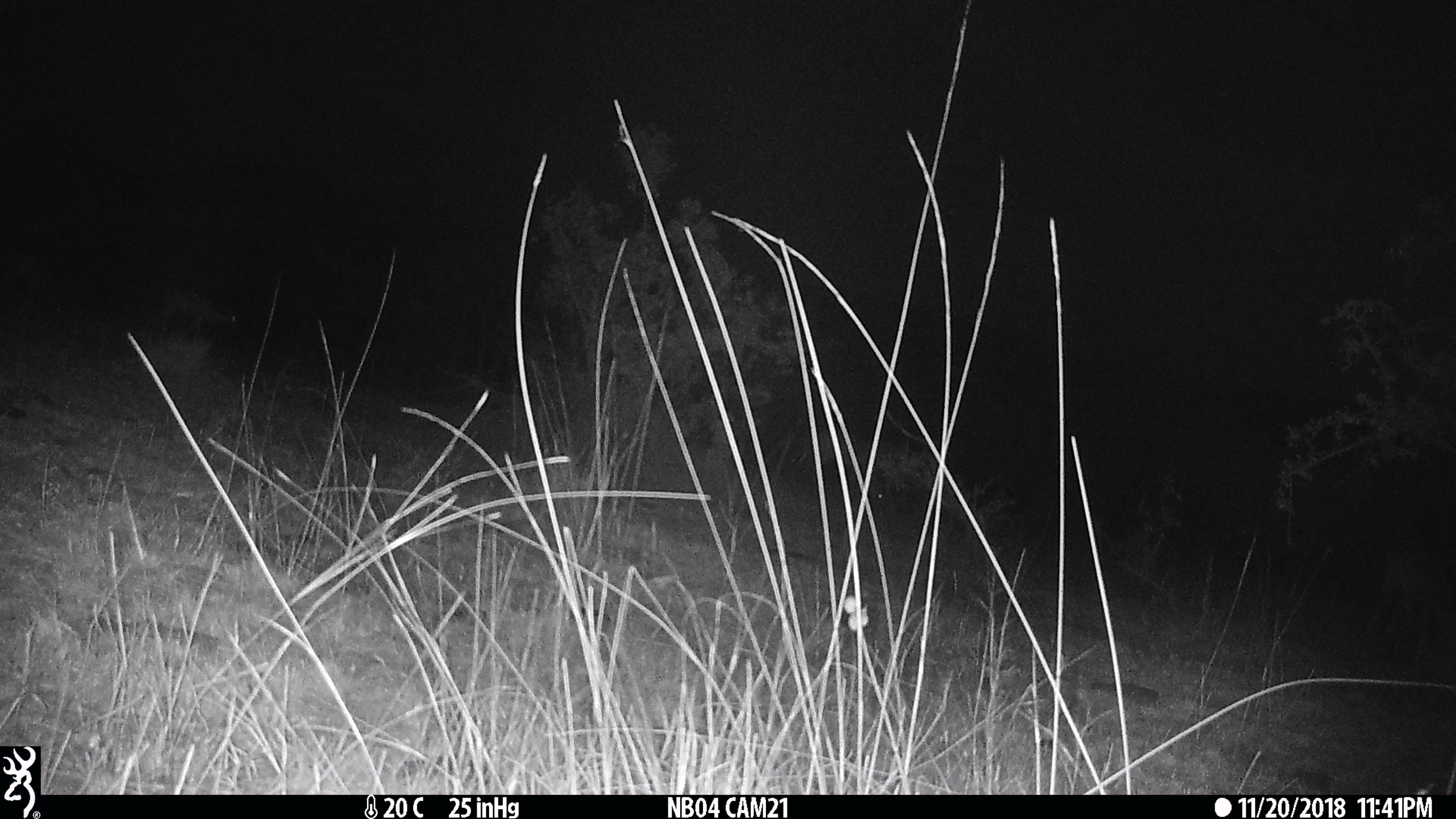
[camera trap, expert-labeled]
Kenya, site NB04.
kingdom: Animalia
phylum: Chordata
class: Mammalia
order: Artiodactyla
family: Bovidae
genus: Eudorcas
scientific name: Eudorcas thomsonii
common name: thomon's gazelle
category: gazelle thomsons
Gazelle thomsons (thomon's gazelle) (Eudorcas thomsonii).